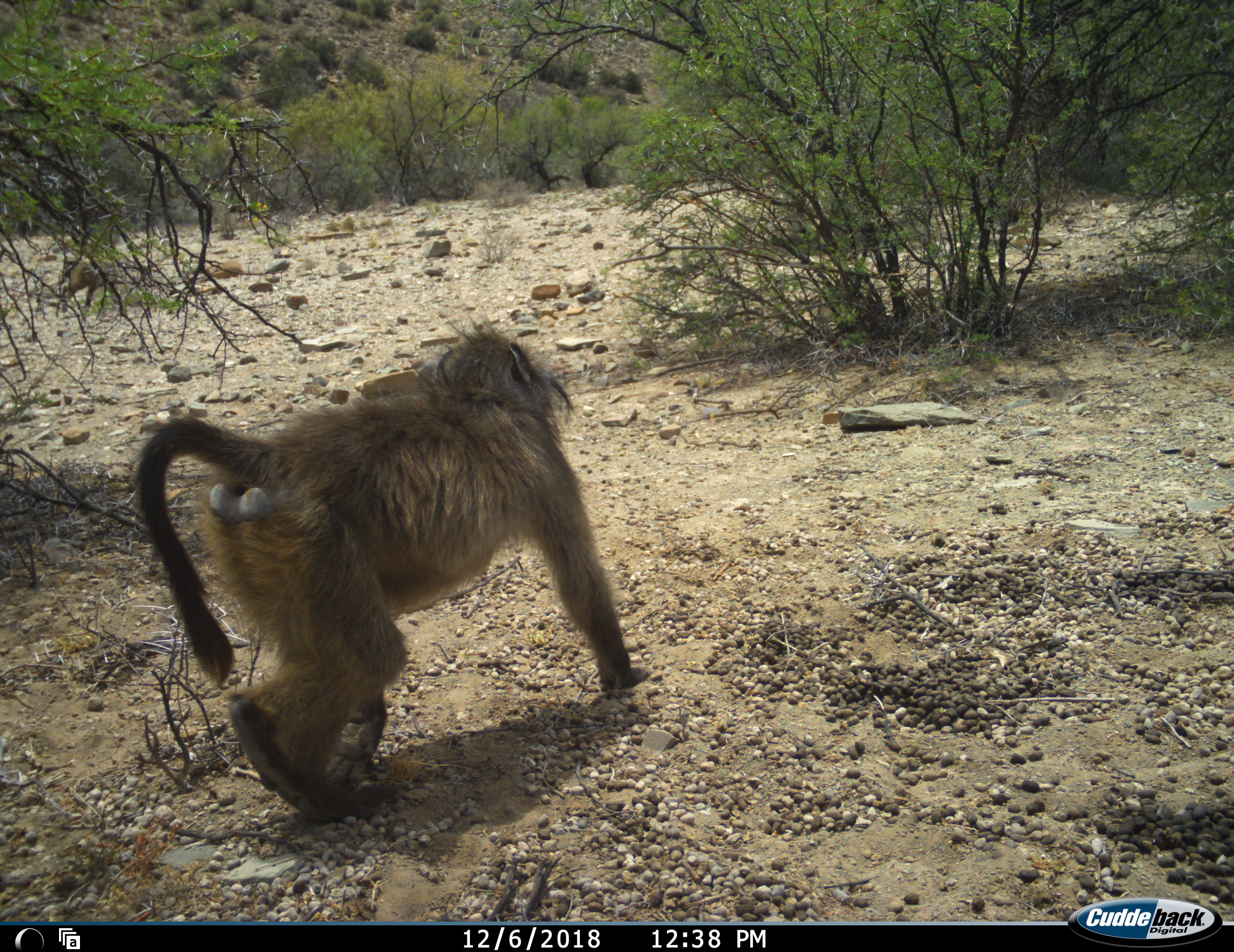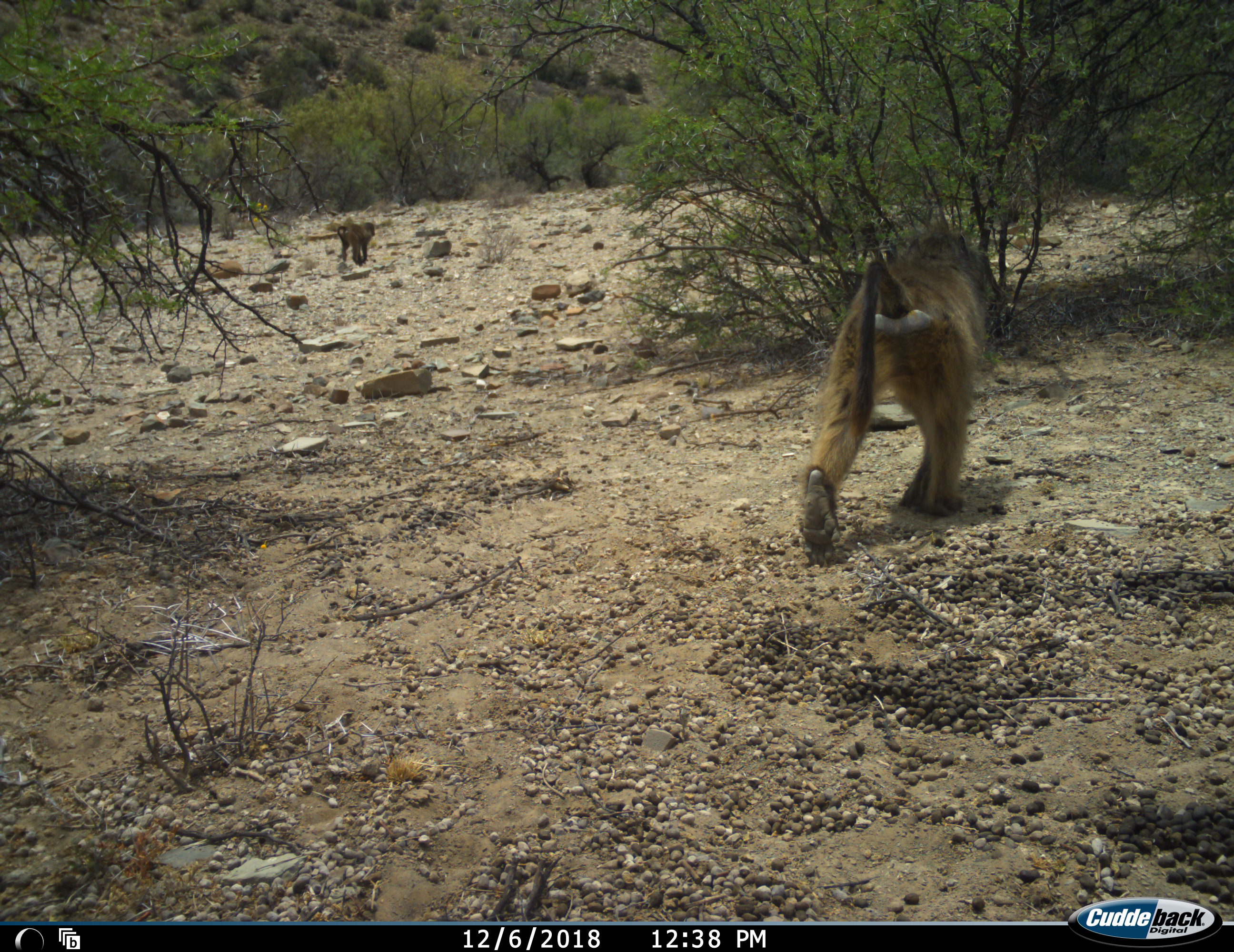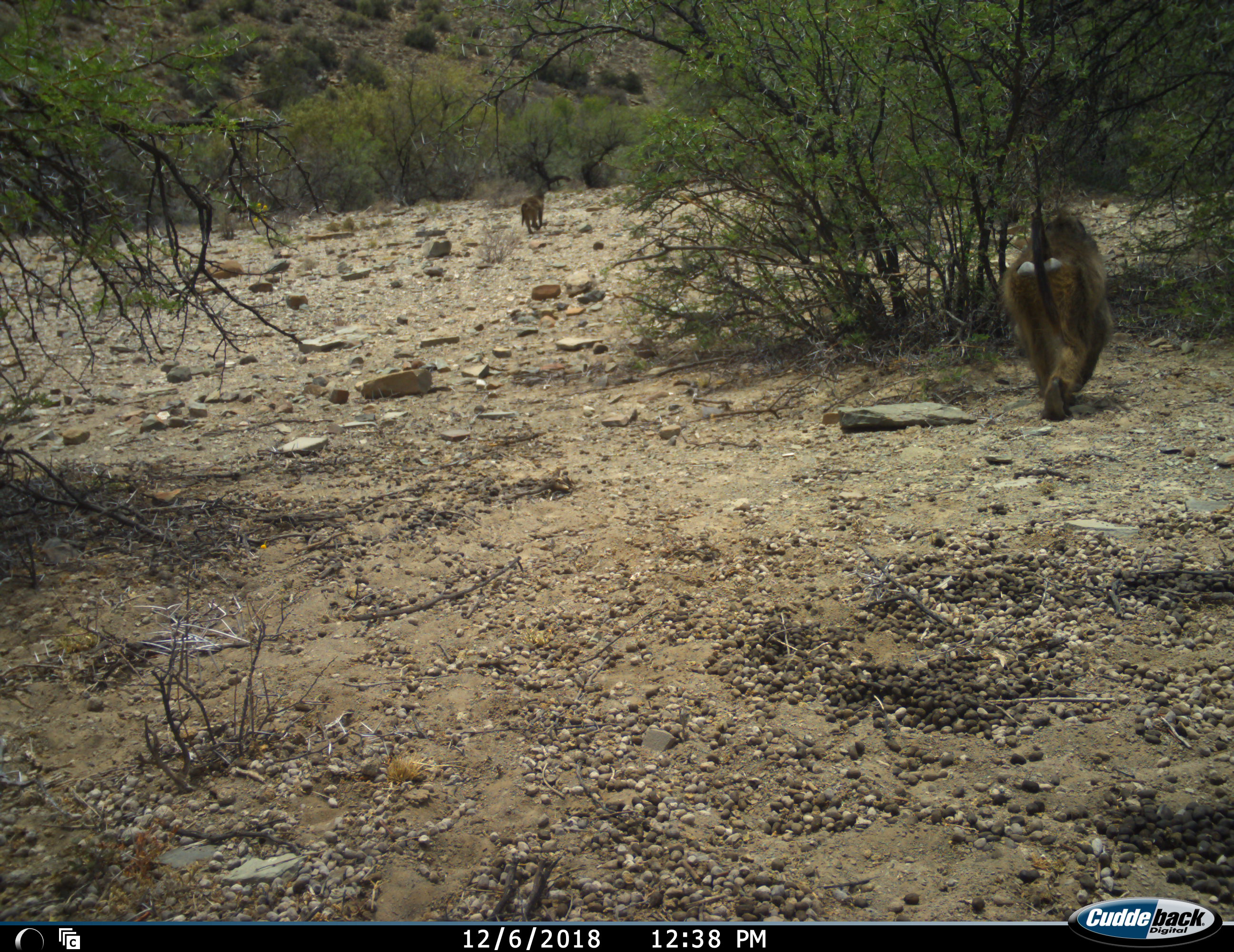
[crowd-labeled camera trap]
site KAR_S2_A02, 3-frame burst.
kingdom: Animalia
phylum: Chordata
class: Mammalia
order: Primates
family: Cercopithecidae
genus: Papio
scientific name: Papio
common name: baboon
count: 2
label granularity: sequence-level